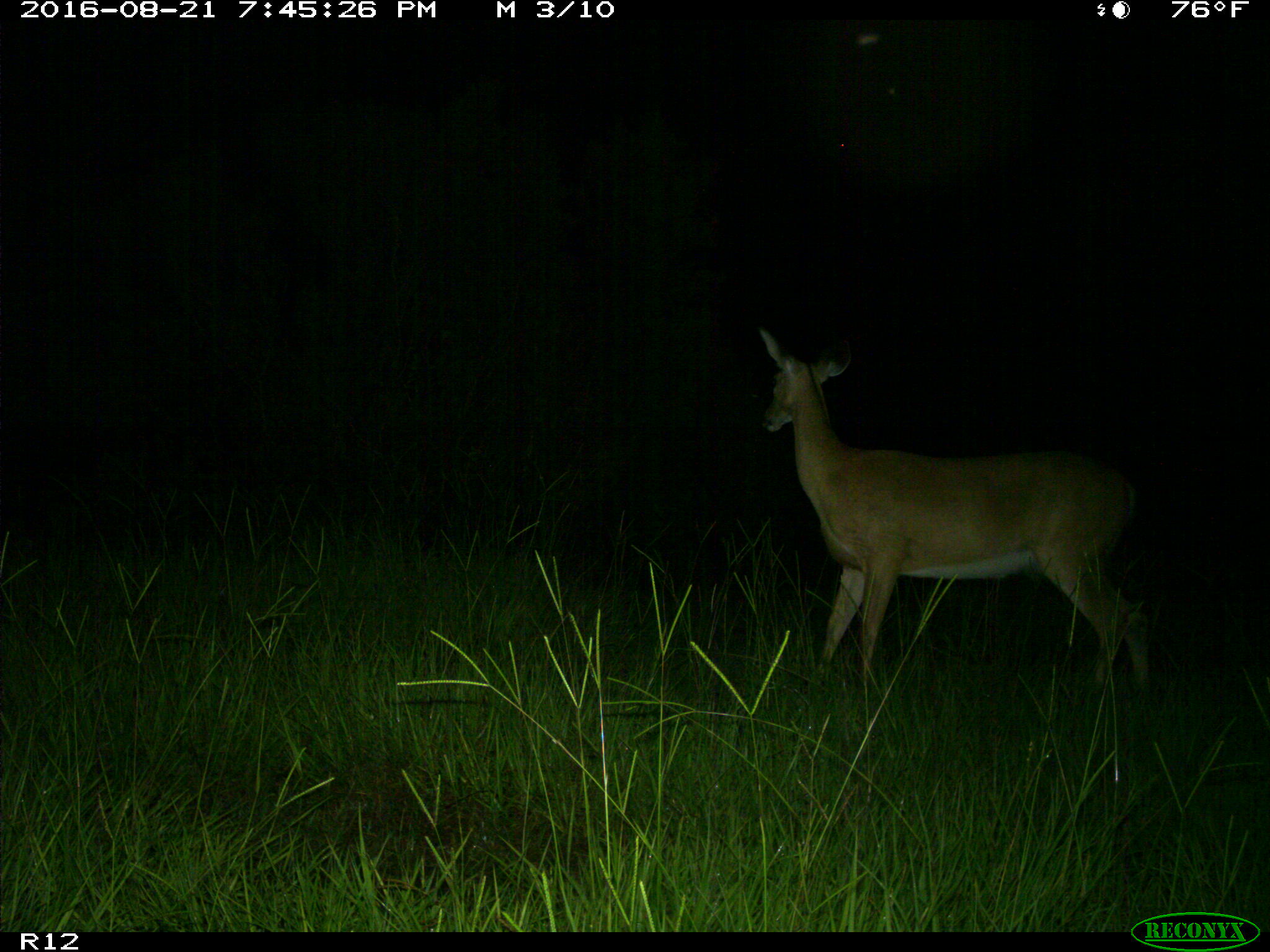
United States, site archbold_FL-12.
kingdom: Animalia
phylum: Chordata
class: Mammalia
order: Artiodactyla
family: Cervidae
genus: Odocoileus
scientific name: Odocoileus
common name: deer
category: unidentified deer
Unidentified deer (deer) (Odocoileus).